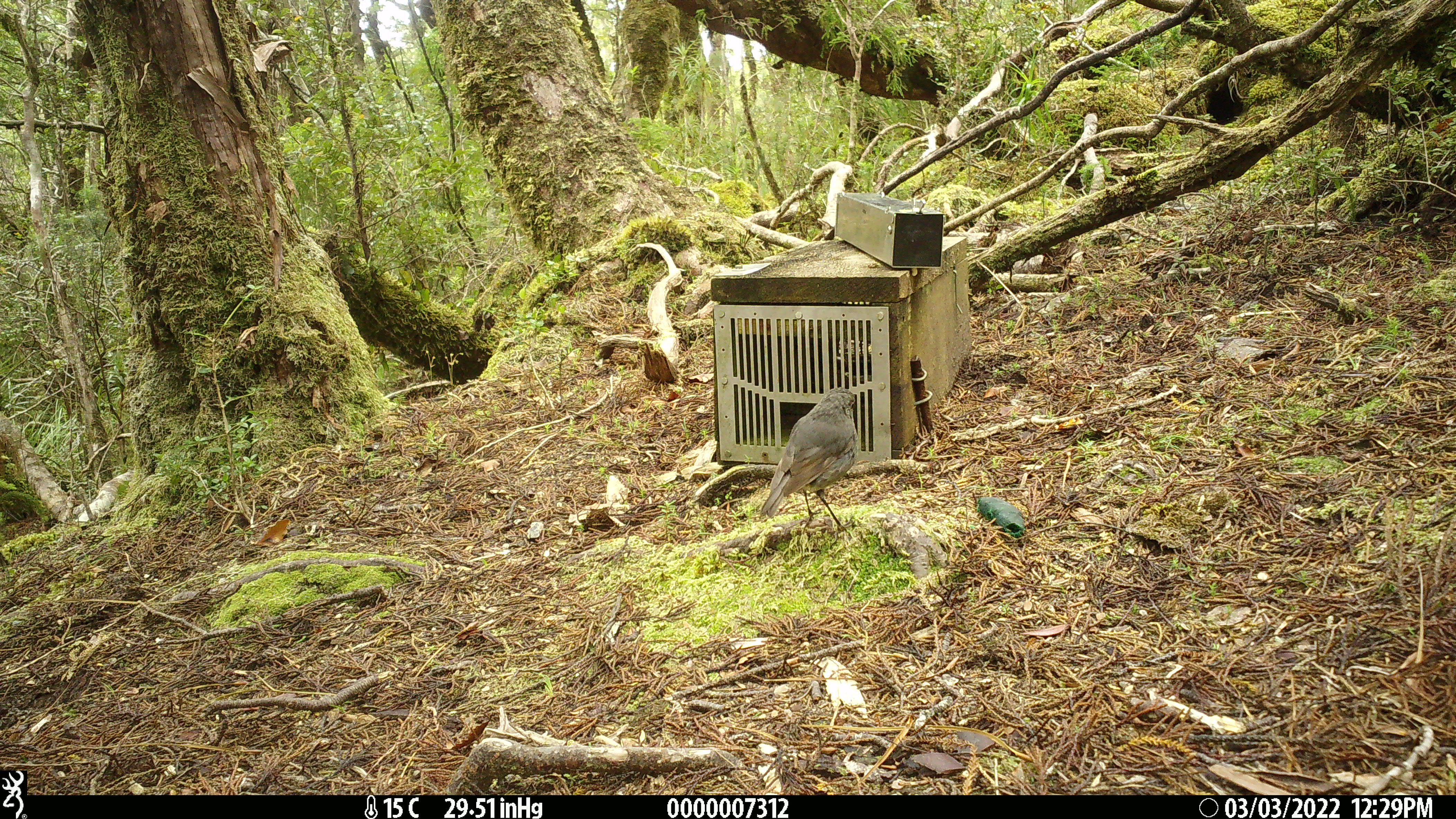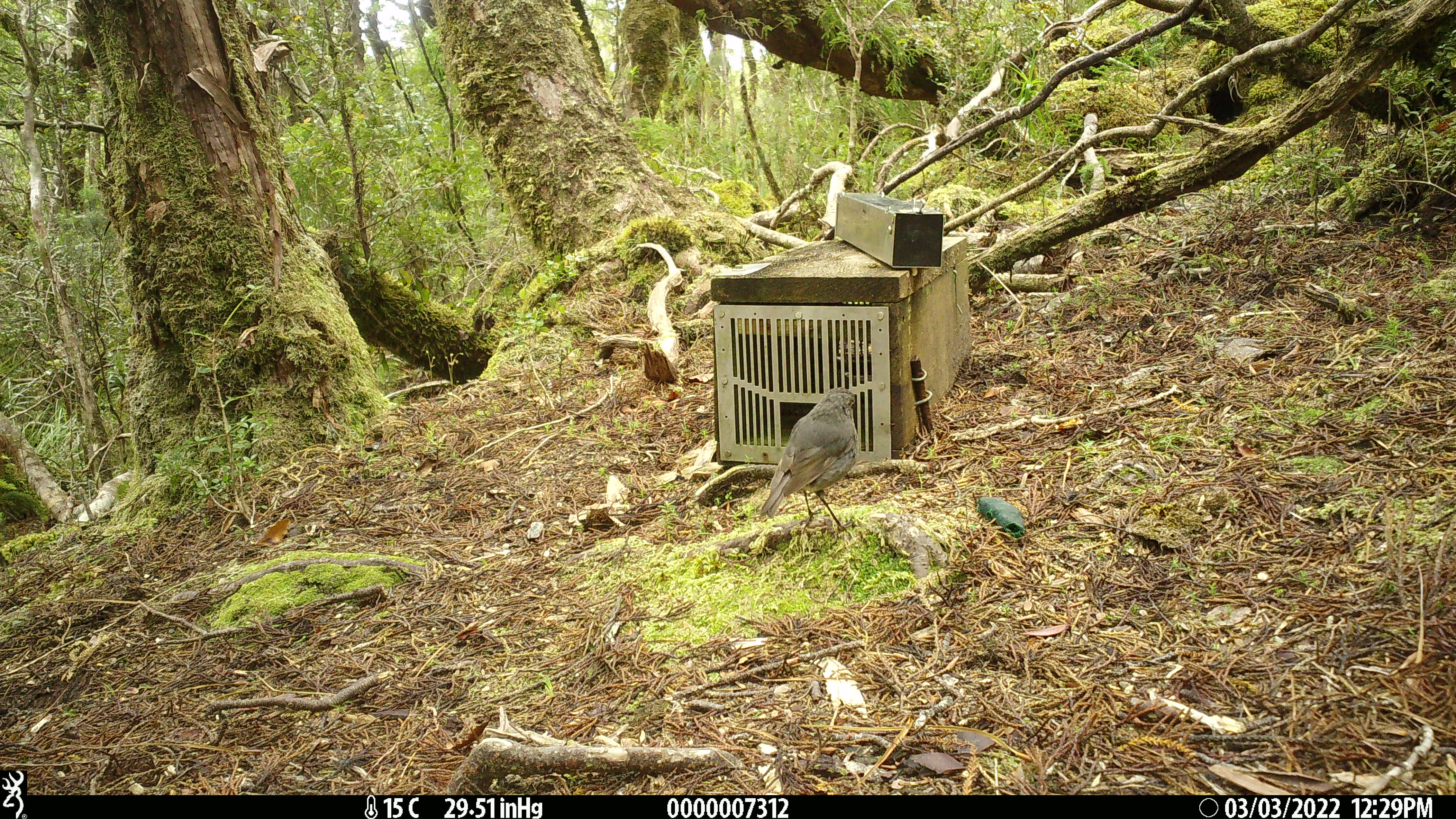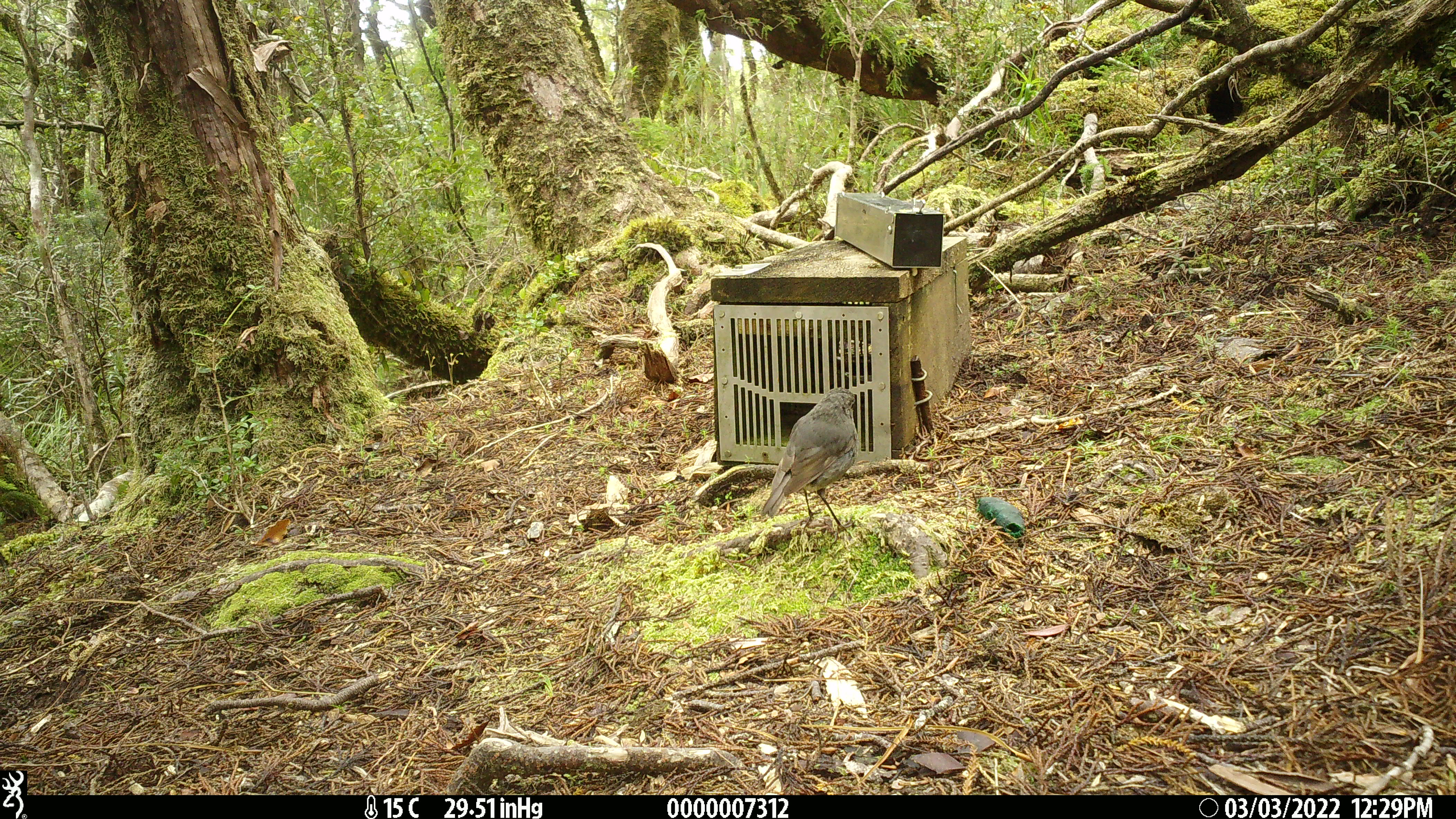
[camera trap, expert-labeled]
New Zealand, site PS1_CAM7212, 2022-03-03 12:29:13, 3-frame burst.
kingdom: Animalia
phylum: Chordata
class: Aves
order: Passeriformes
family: Petroicidae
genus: Petroica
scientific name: Petroica australis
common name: new zealand robin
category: robin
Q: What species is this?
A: Robin (new zealand robin) (Petroica australis).